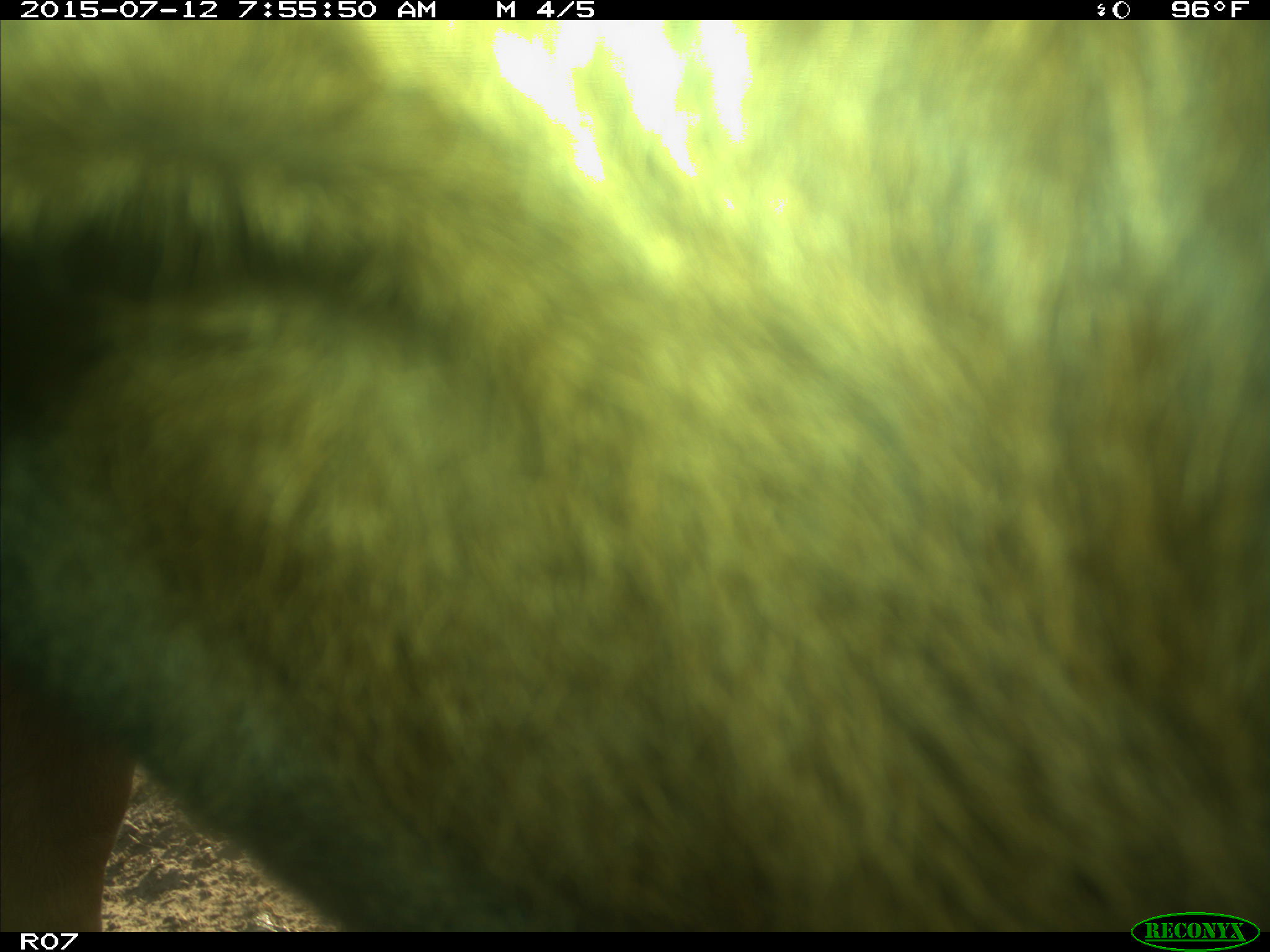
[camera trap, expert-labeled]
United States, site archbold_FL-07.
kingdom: Animalia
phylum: Chordata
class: Mammalia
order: Artiodactyla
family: Bovidae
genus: Bos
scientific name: Bos taurus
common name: domestic cow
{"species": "Bos taurus (domestic cow)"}